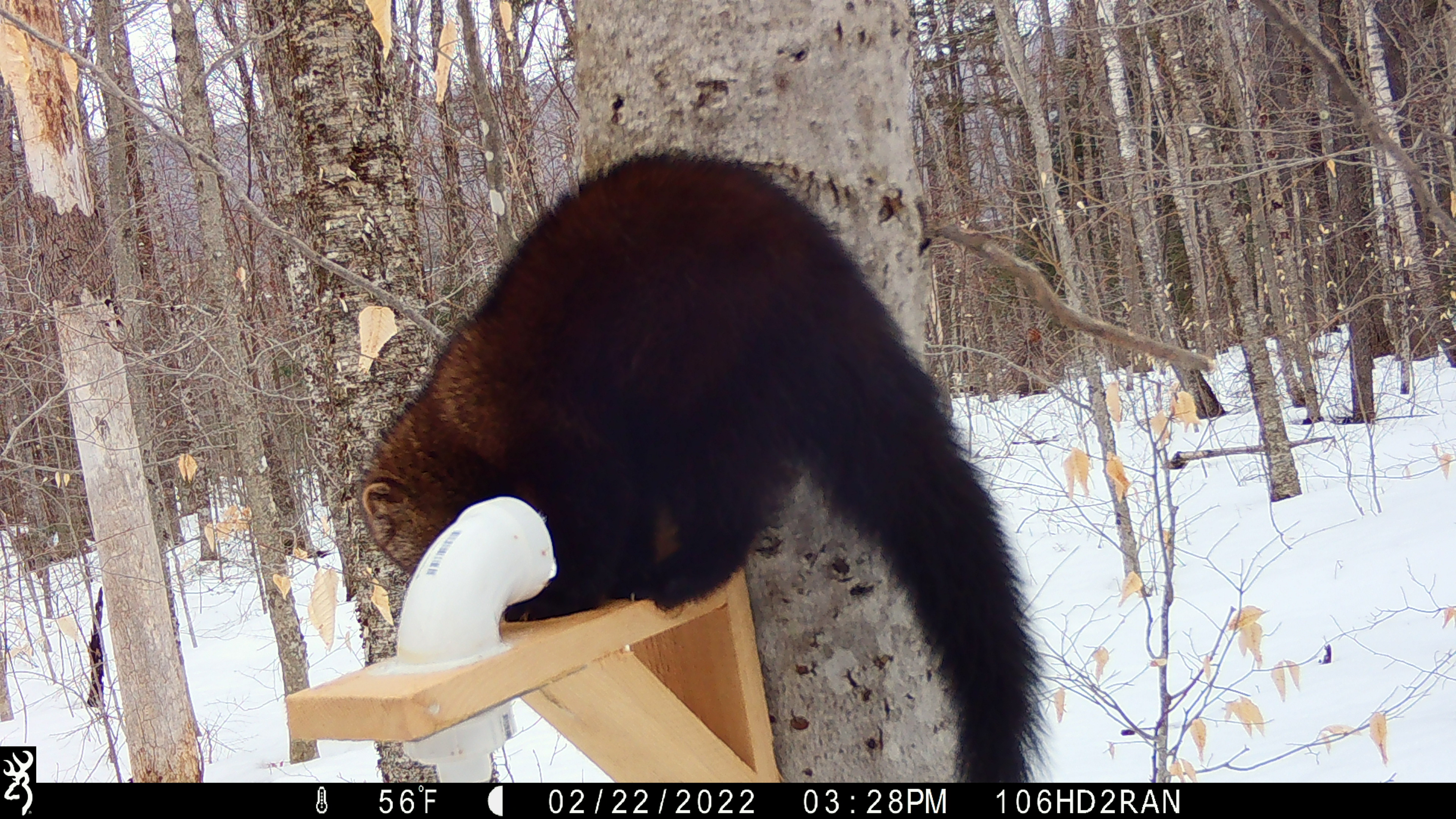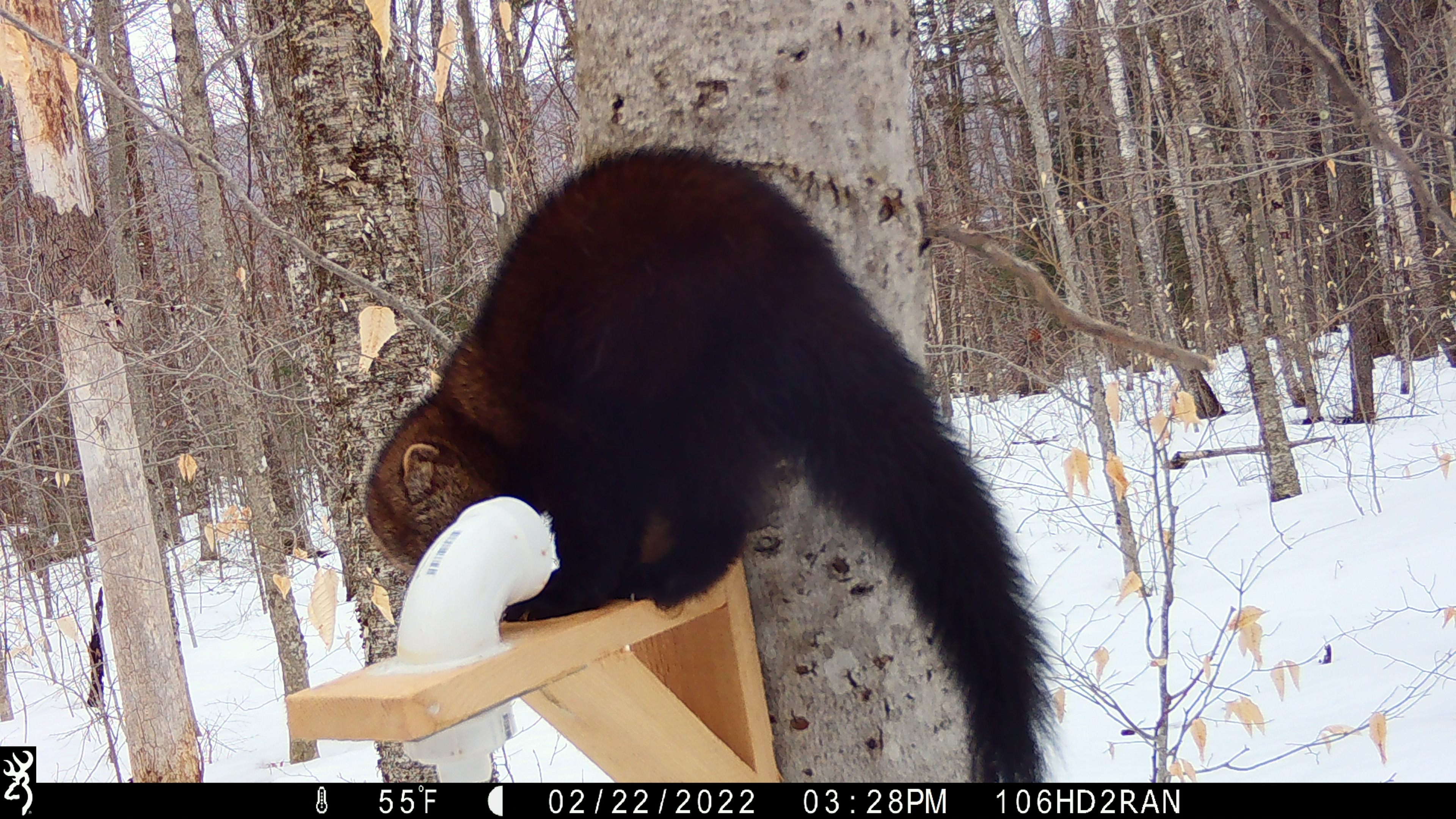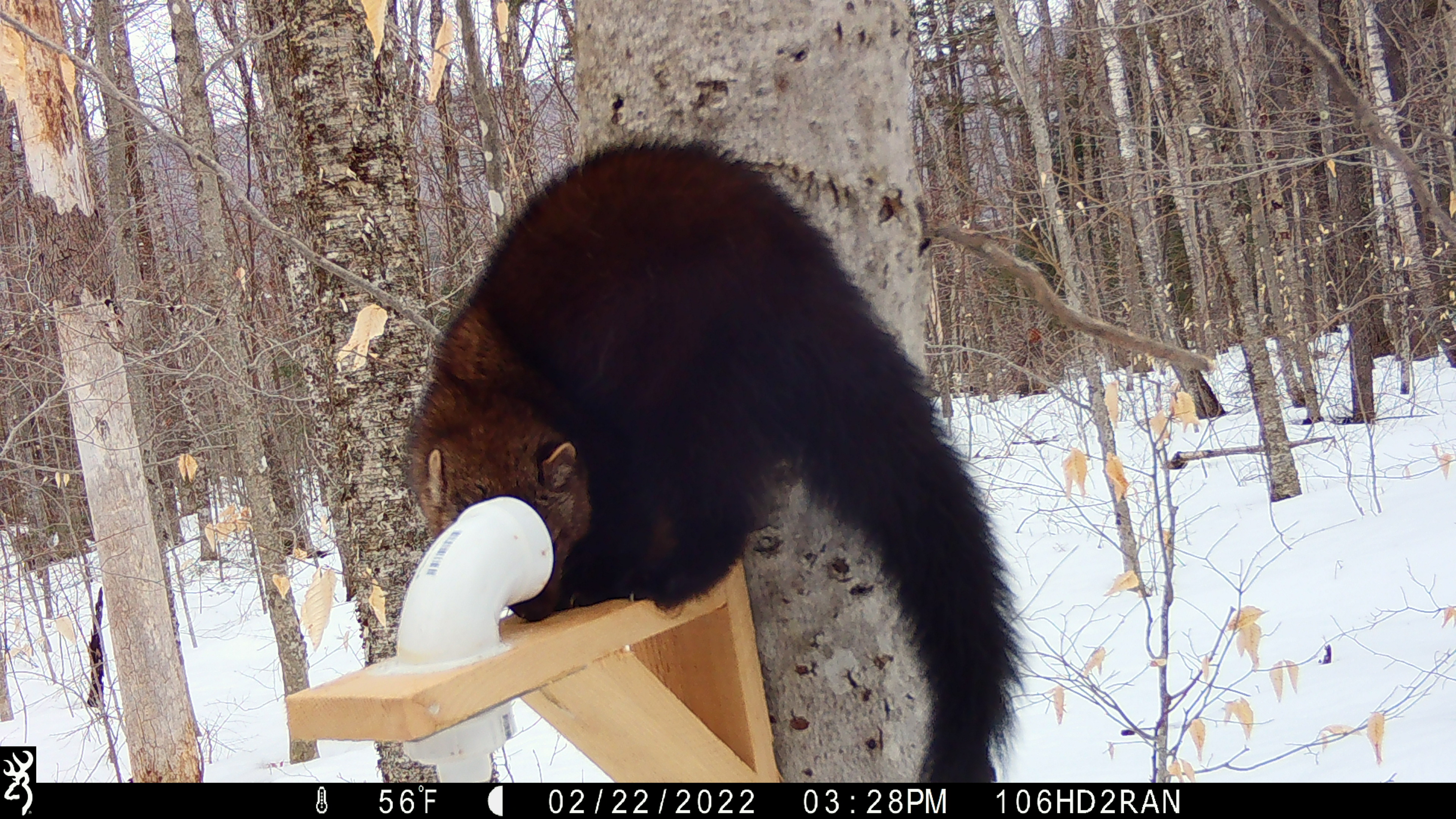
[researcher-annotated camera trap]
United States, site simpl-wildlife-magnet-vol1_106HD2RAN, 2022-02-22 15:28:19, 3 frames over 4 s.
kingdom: Animalia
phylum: Chordata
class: Mammalia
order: Carnivora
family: Mustelidae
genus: Pekania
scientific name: Pekania pennanti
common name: fisher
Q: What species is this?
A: Fisher (Pekania pennanti).